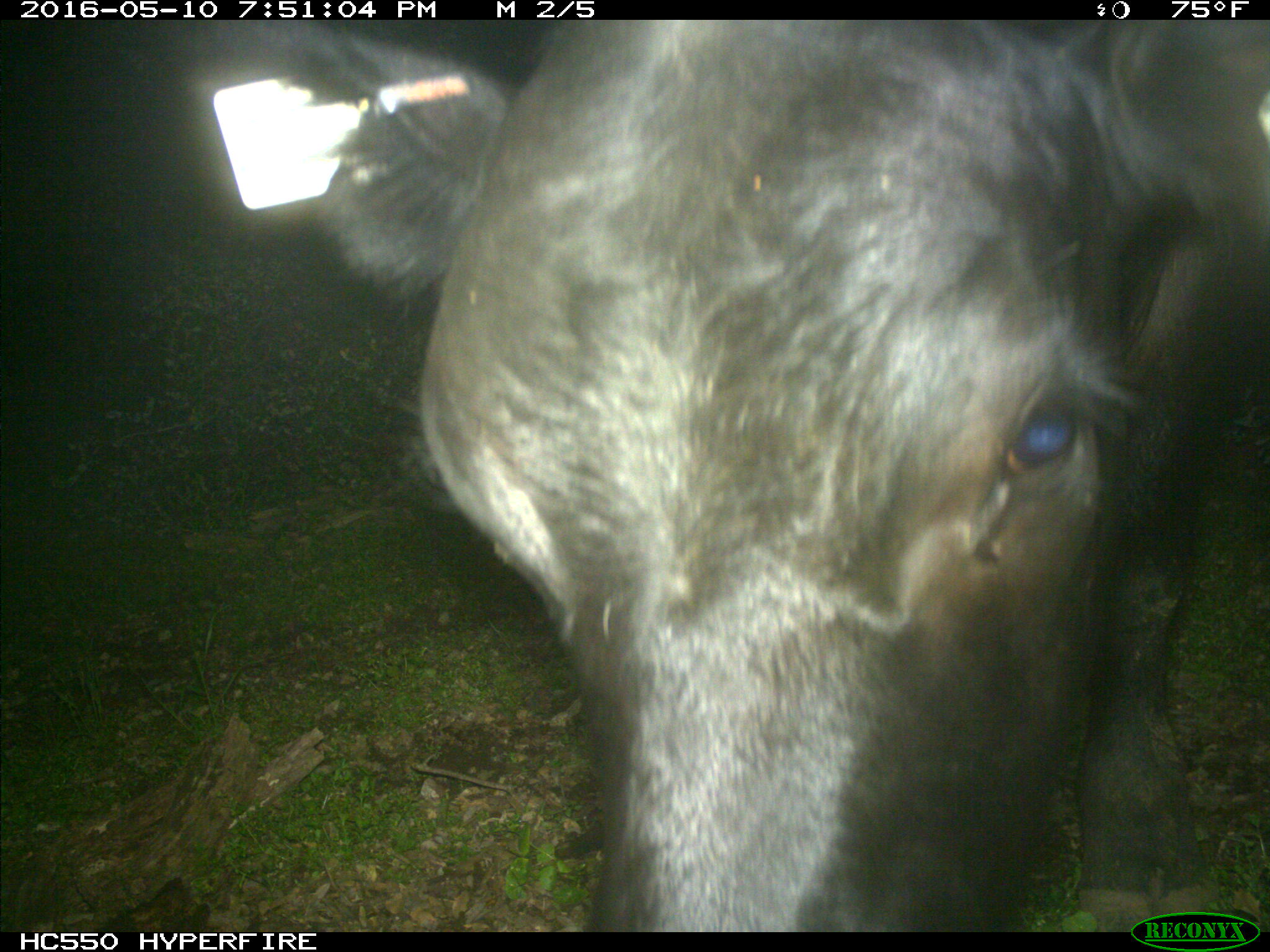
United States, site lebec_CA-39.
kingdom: Animalia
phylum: Chordata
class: Mammalia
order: Artiodactyla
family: Bovidae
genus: Bos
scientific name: Bos taurus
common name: domestic cow